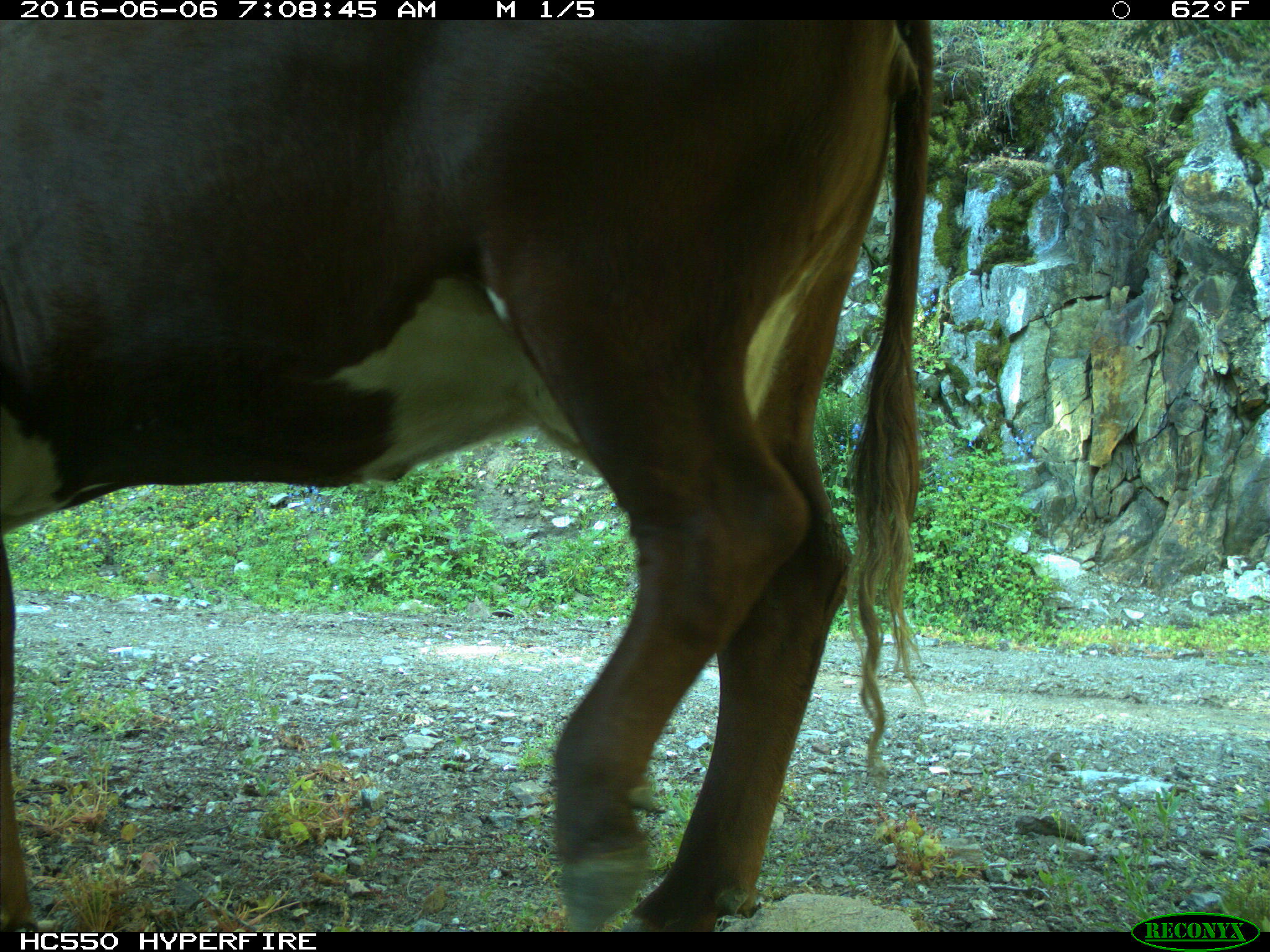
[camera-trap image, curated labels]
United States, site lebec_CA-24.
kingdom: Animalia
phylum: Chordata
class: Mammalia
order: Artiodactyla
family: Bovidae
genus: Bos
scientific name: Bos taurus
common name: domestic cow